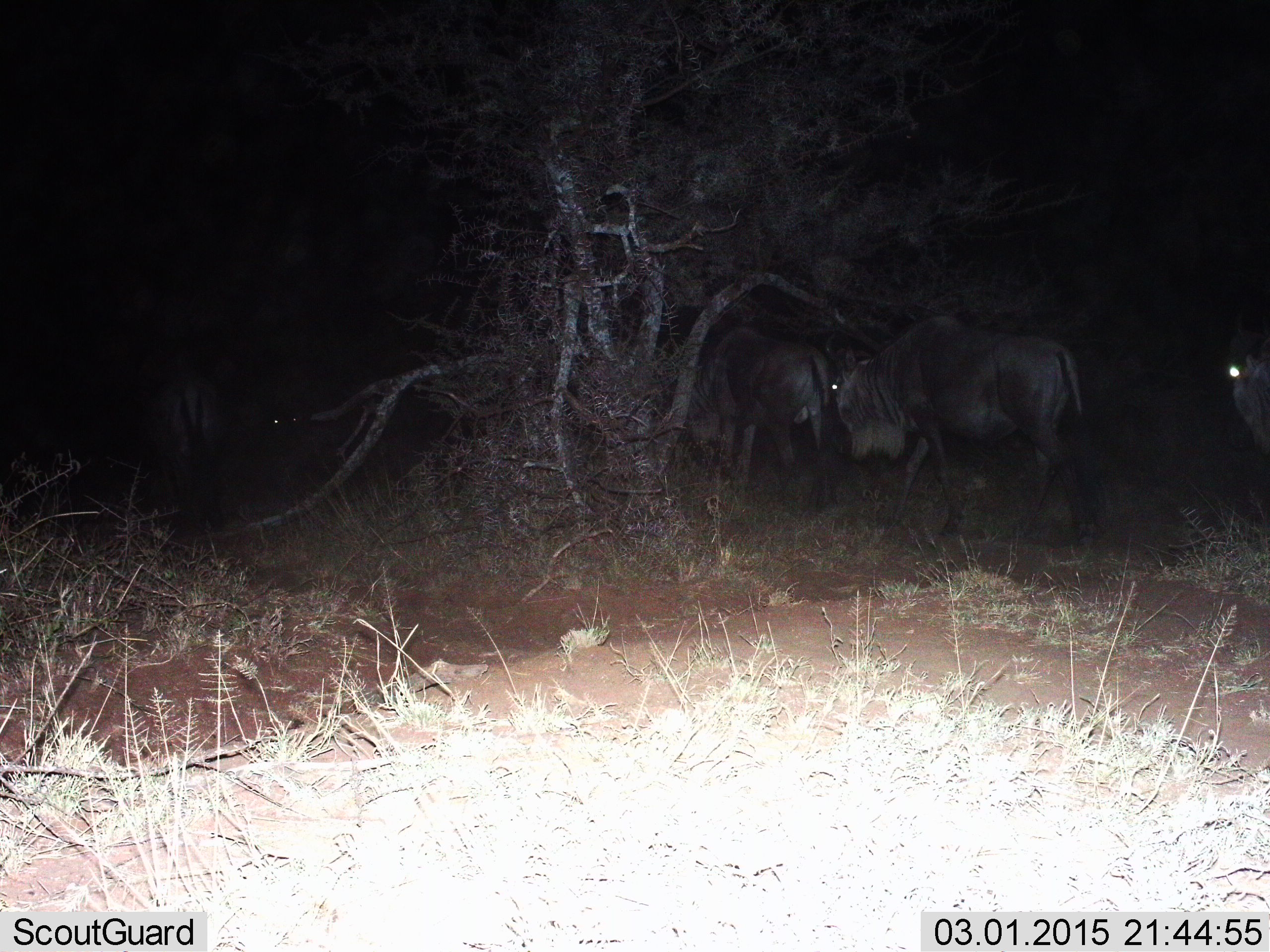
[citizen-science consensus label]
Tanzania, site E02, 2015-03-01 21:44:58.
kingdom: Animalia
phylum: Chordata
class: Mammalia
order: Artiodactyla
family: Bovidae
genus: Connochaetes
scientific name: Connochaetes taurinus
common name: blue wildebeest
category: wildebeest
Wildebeest (blue wildebeest) (Connochaetes taurinus), count 4. Behavior (volunteer vote fractions): standing 20%, resting 0%, moving 90%, interacting 0%. Young present (vote fraction): 0%. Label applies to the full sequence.